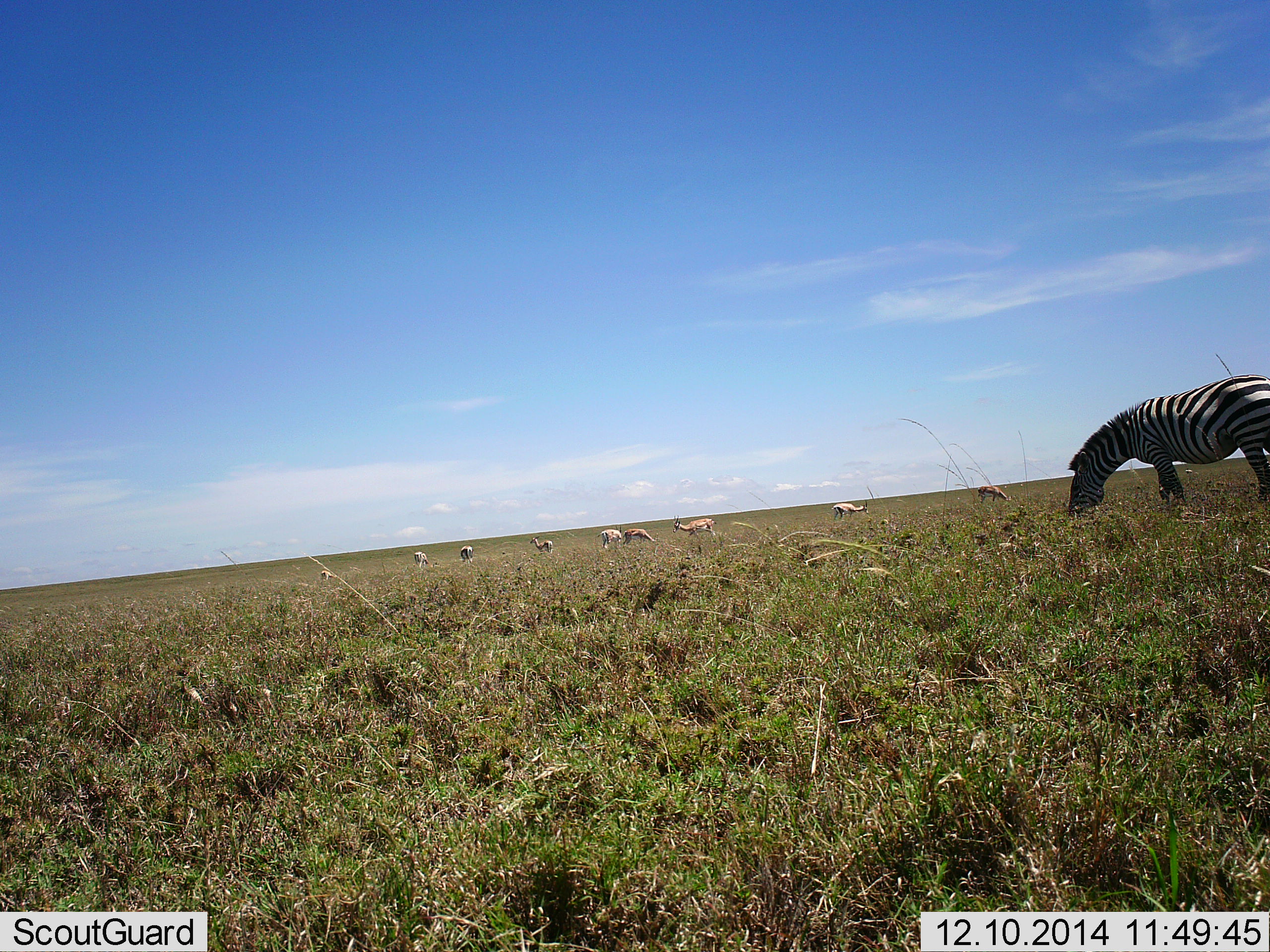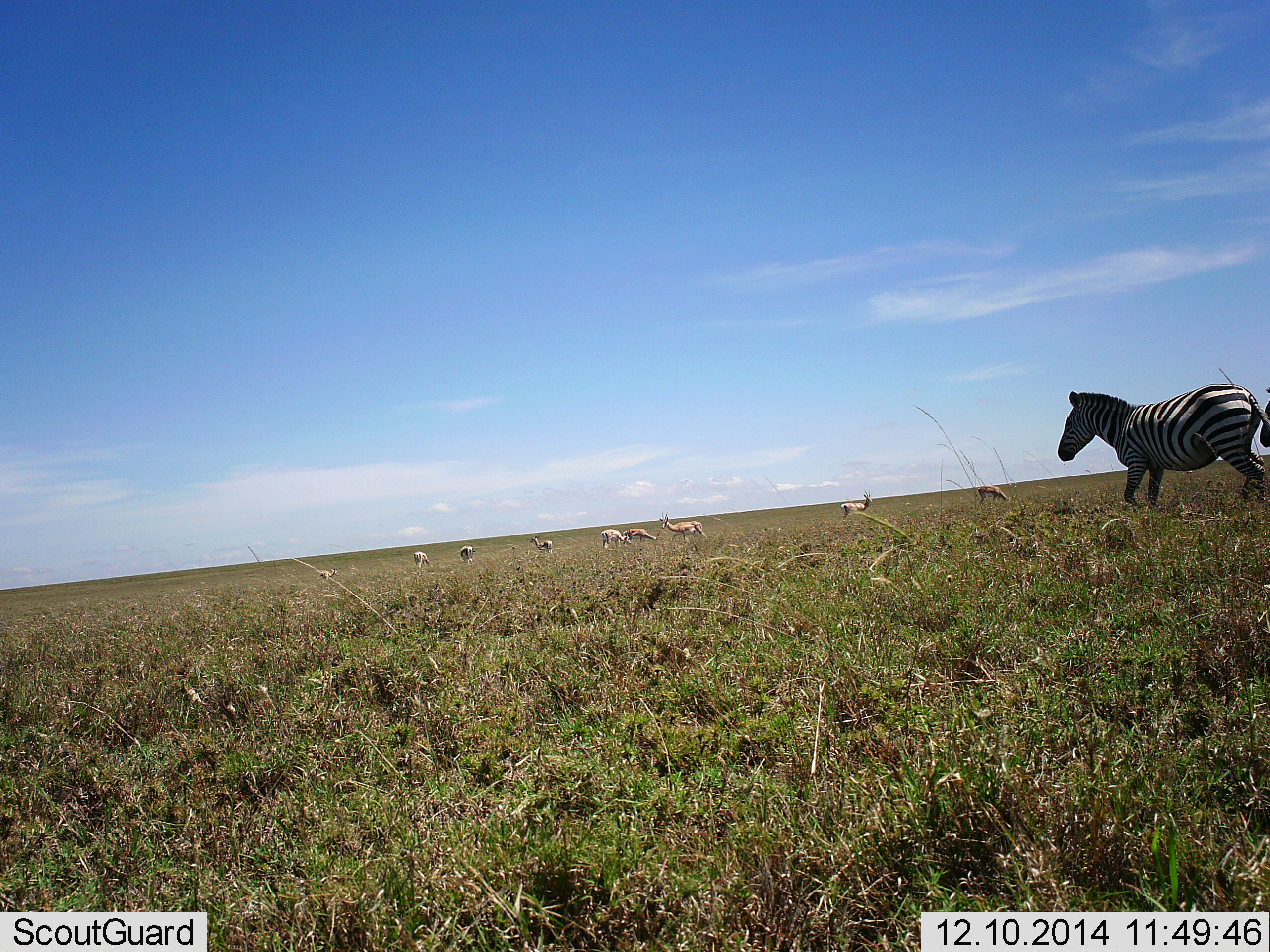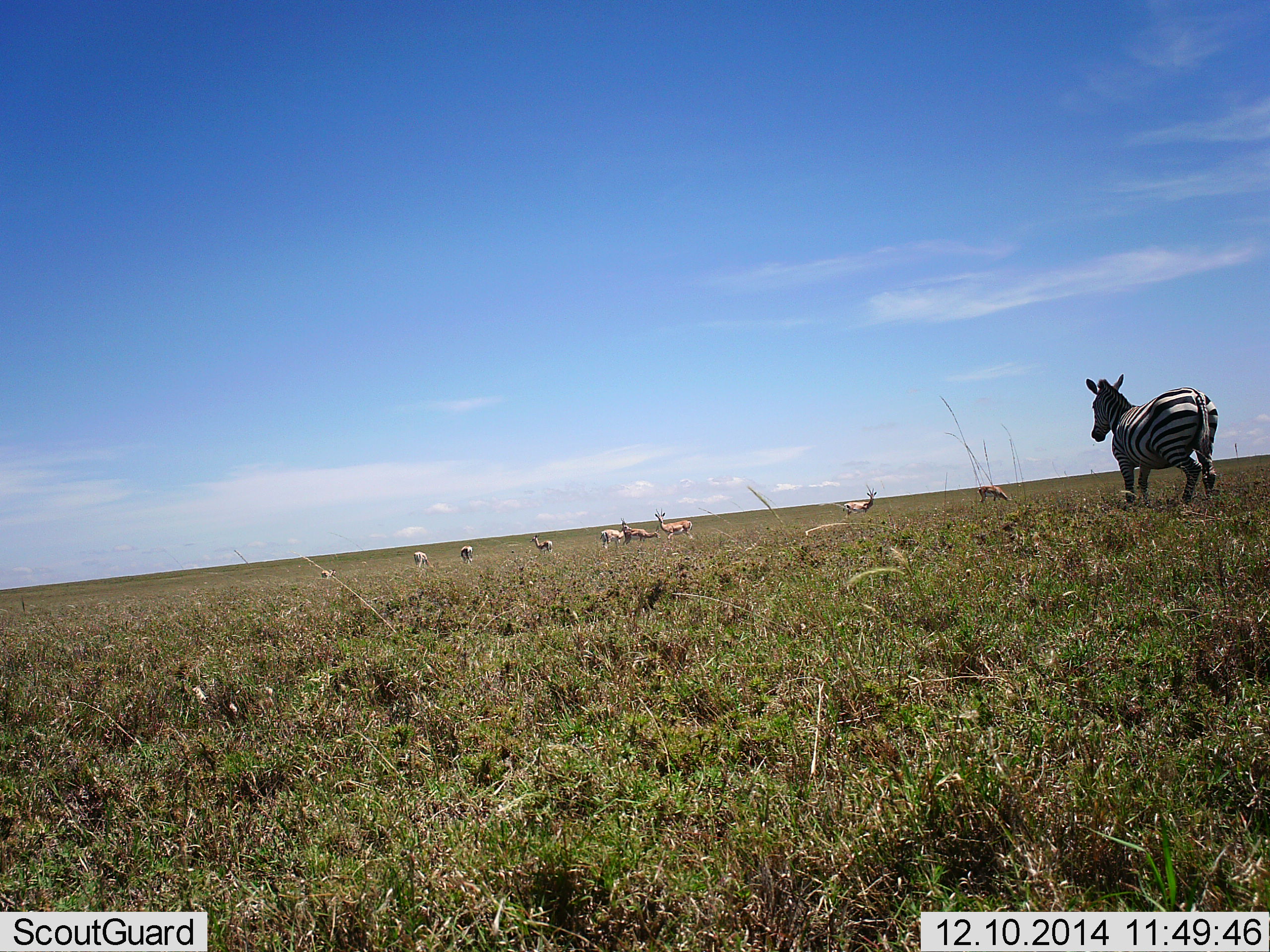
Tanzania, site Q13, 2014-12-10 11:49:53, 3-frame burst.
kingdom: Animalia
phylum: Chordata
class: Mammalia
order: Artiodactyla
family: Bovidae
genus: Nanger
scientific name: Nanger granti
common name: grant's gazelle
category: gazellegrants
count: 9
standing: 67%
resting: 0%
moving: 22%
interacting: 0%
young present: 0%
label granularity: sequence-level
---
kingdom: Animalia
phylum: Chordata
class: Mammalia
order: Perissodactyla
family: Equidae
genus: Equus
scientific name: Equus quagga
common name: plains zebra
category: zebra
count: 1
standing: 17%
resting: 0%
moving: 61%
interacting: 0%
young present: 0%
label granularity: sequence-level